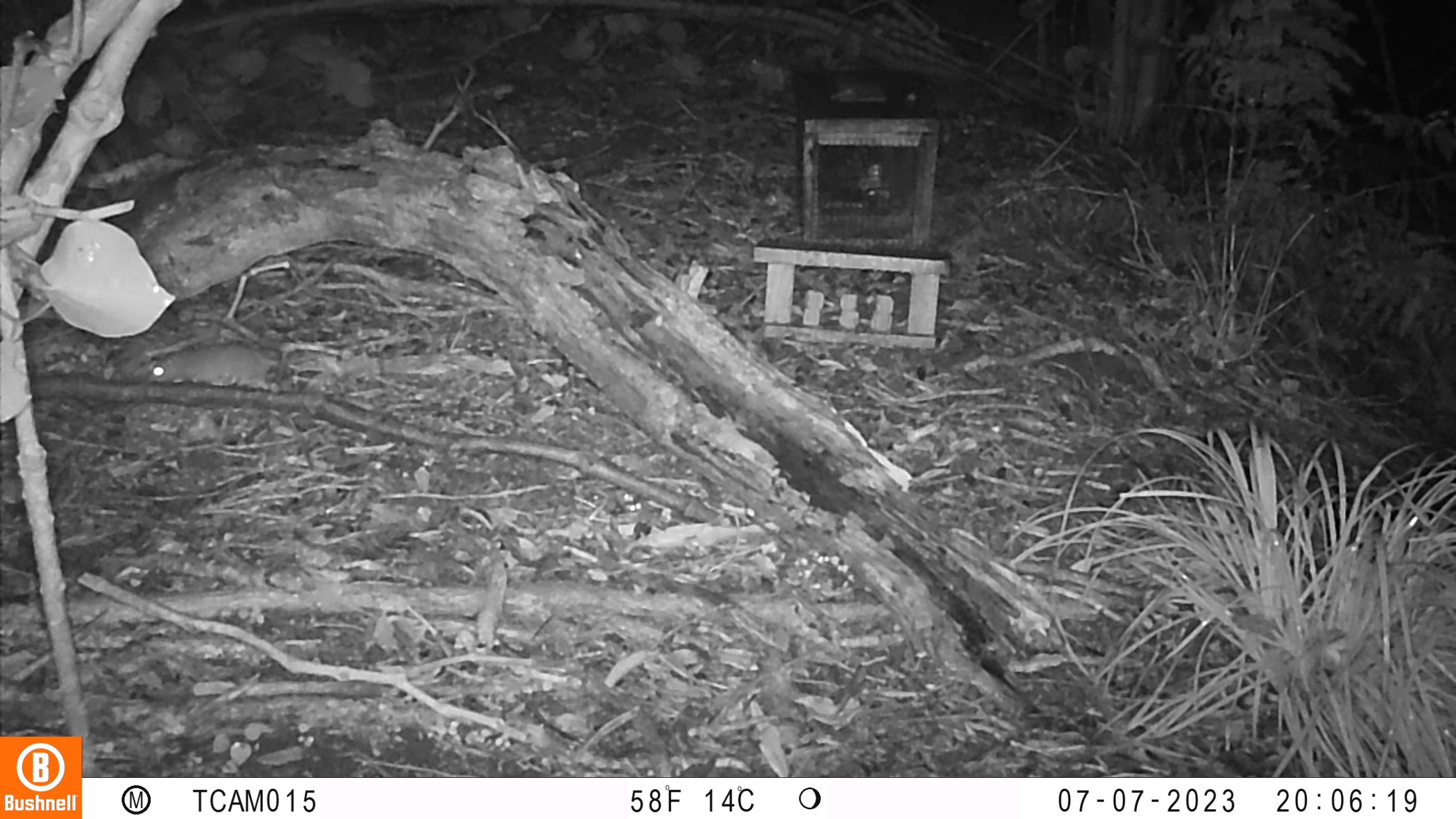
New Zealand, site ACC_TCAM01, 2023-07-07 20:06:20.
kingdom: Animalia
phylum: Chordata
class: Mammalia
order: Rodentia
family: Muridae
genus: Rattus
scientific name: Rattus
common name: rat